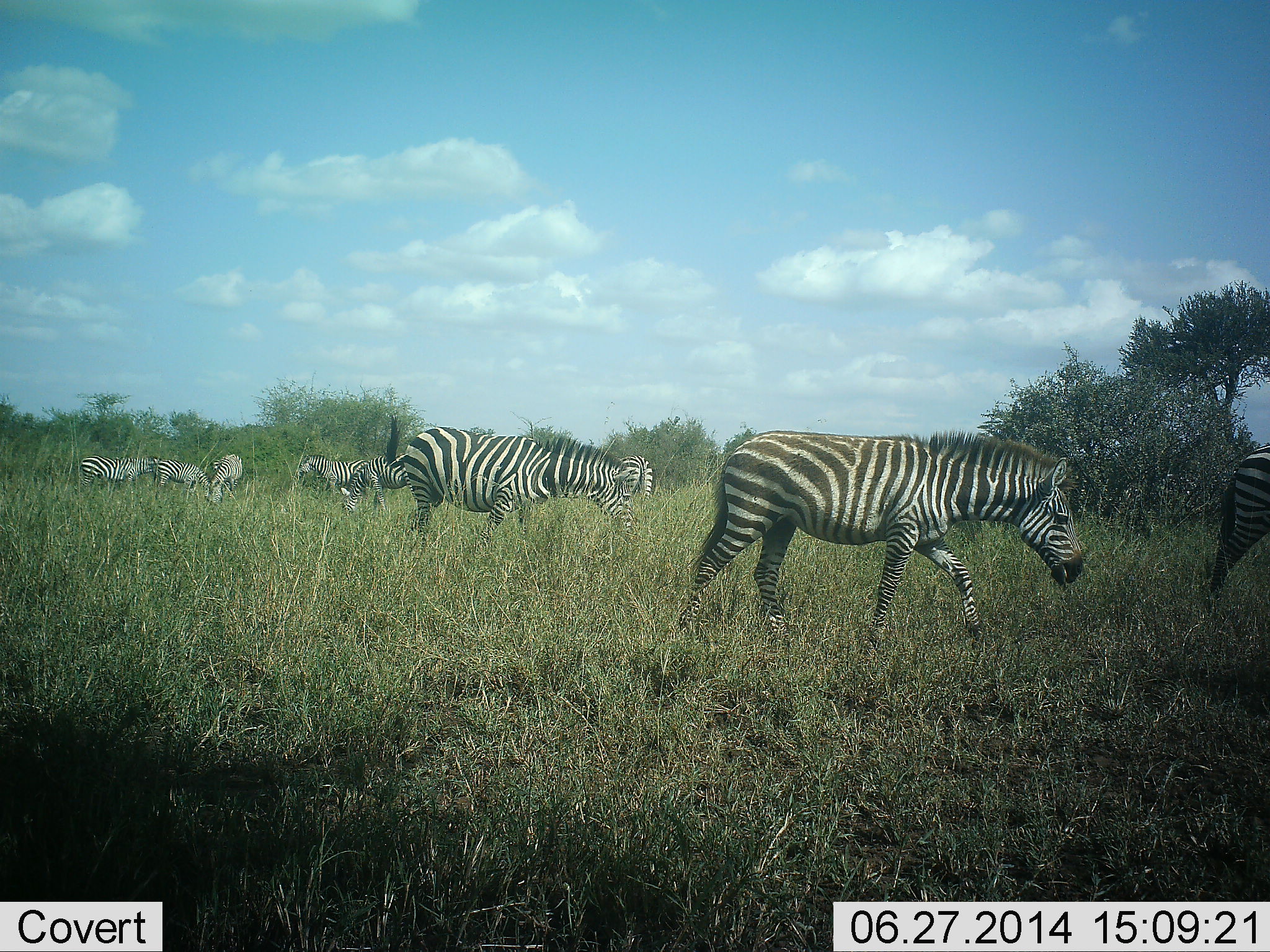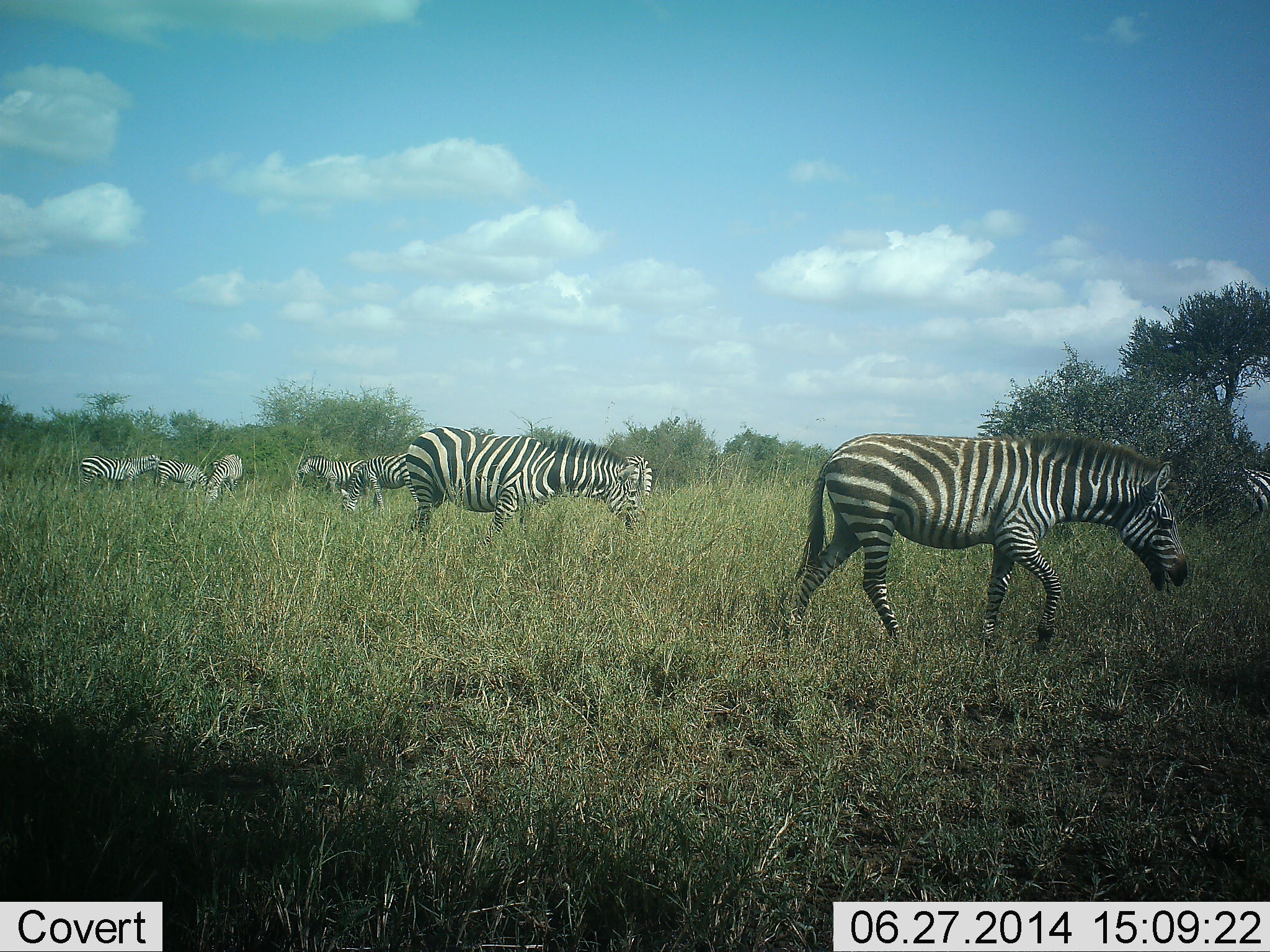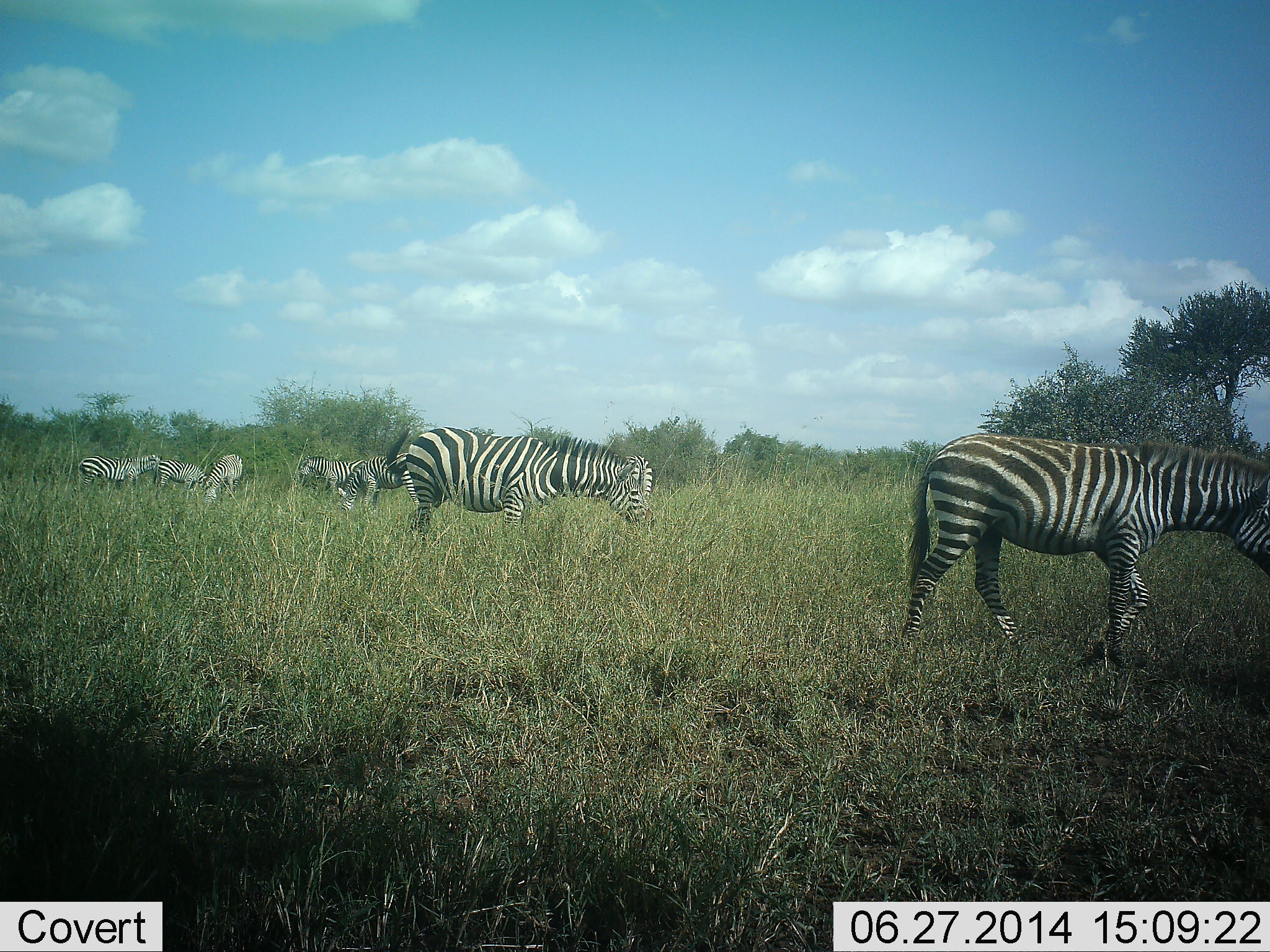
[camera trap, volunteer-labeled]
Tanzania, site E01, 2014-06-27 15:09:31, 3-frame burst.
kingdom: Animalia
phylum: Chordata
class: Mammalia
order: Perissodactyla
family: Equidae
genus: Equus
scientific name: Equus quagga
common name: plains zebra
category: zebra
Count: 8.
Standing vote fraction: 40%.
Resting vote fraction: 0%.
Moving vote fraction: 70%.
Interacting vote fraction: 0%.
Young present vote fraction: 0%.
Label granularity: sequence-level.